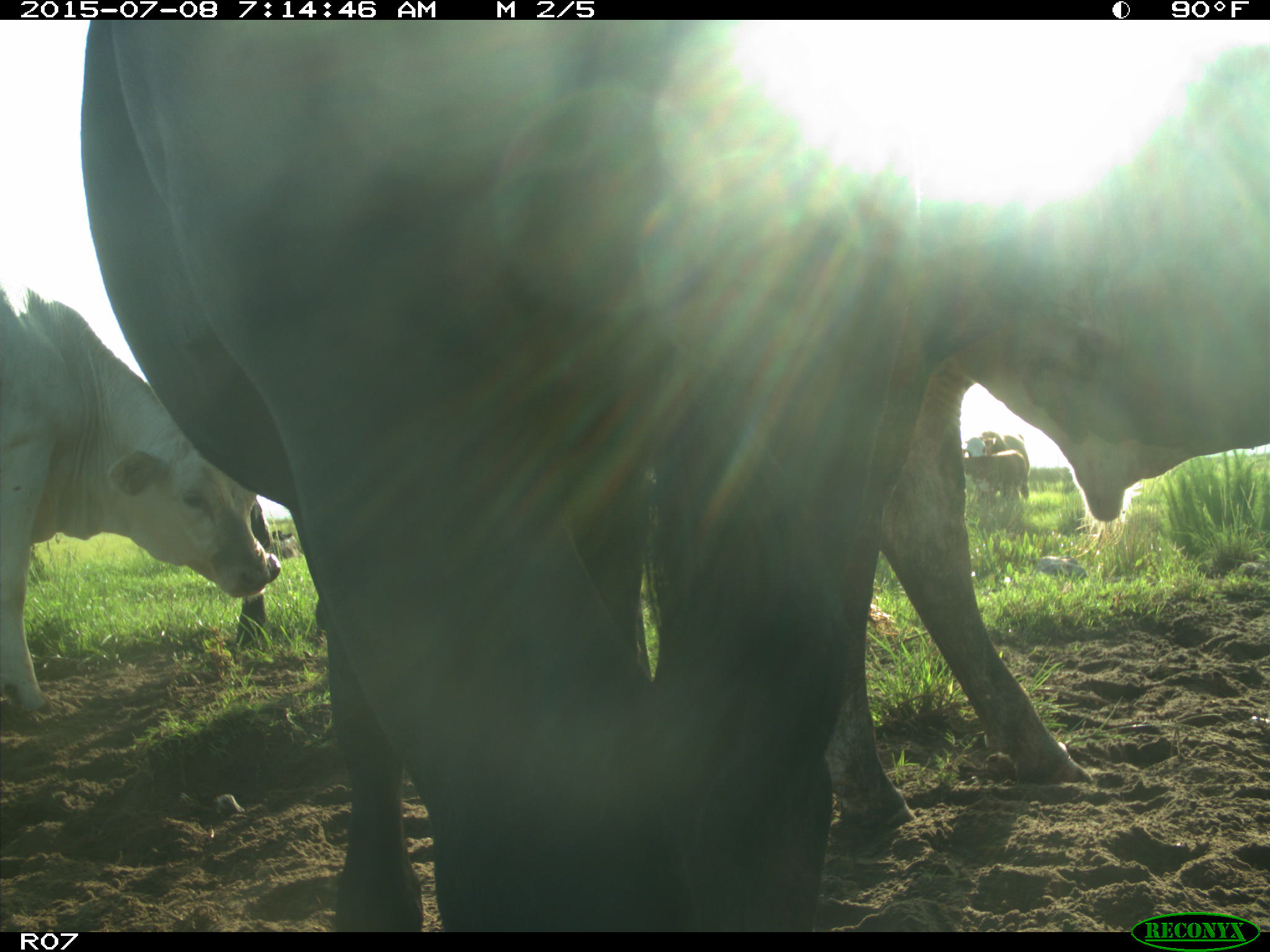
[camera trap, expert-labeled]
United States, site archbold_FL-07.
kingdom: Animalia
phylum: Chordata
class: Mammalia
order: Artiodactyla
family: Bovidae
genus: Bos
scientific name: Bos taurus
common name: domestic cow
Bos taurus (domestic cow).